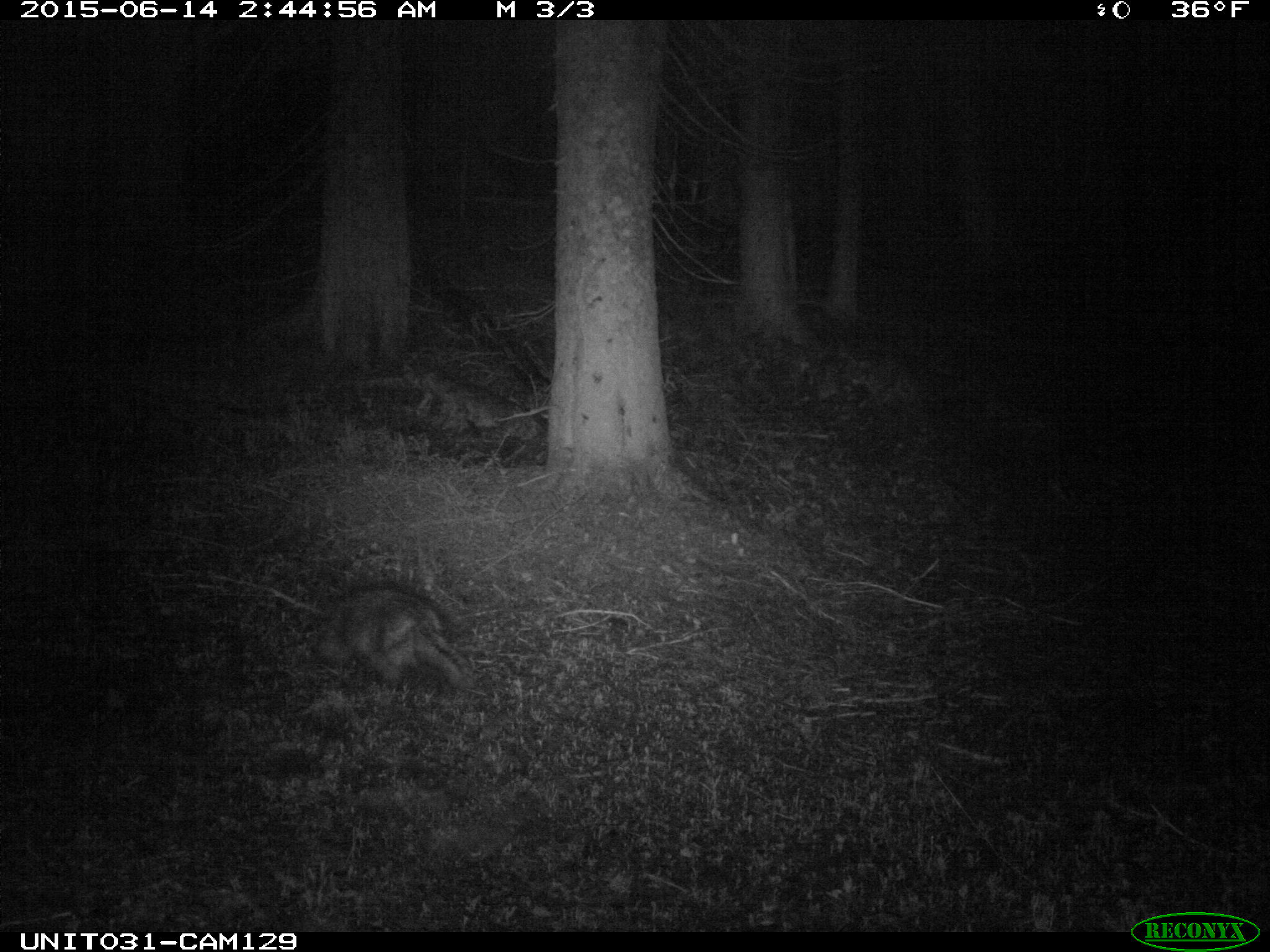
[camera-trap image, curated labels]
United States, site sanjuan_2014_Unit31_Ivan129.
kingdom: Animalia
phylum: Chordata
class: Mammalia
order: Rodentia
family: Erethizontidae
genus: Erethizon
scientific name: Erethizon dorsatum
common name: north american porcupine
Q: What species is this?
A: Erethizon dorsatum (north american porcupine).